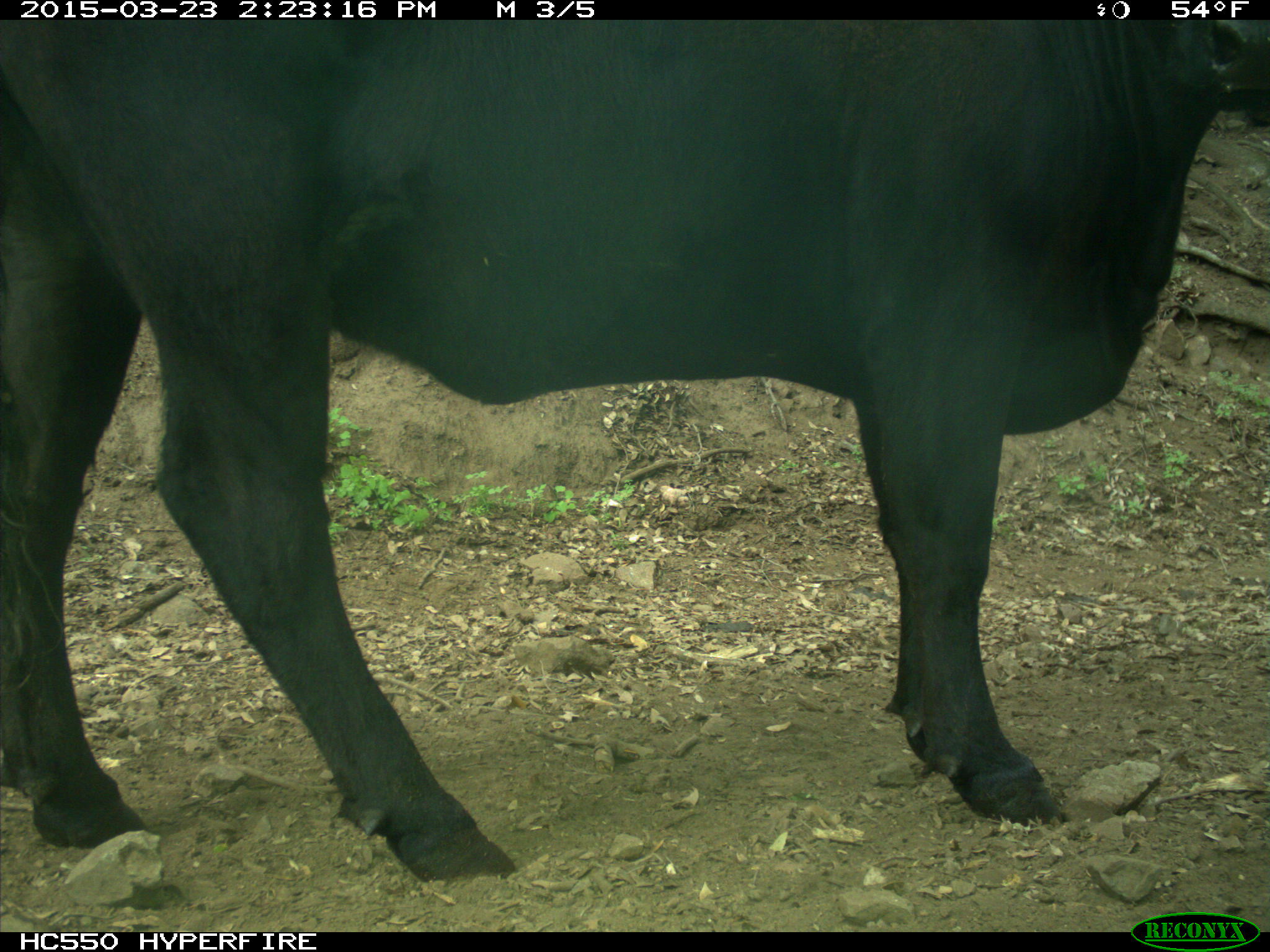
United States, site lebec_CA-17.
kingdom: Animalia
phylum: Chordata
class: Mammalia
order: Artiodactyla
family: Bovidae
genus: Bos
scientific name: Bos taurus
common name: domestic cow